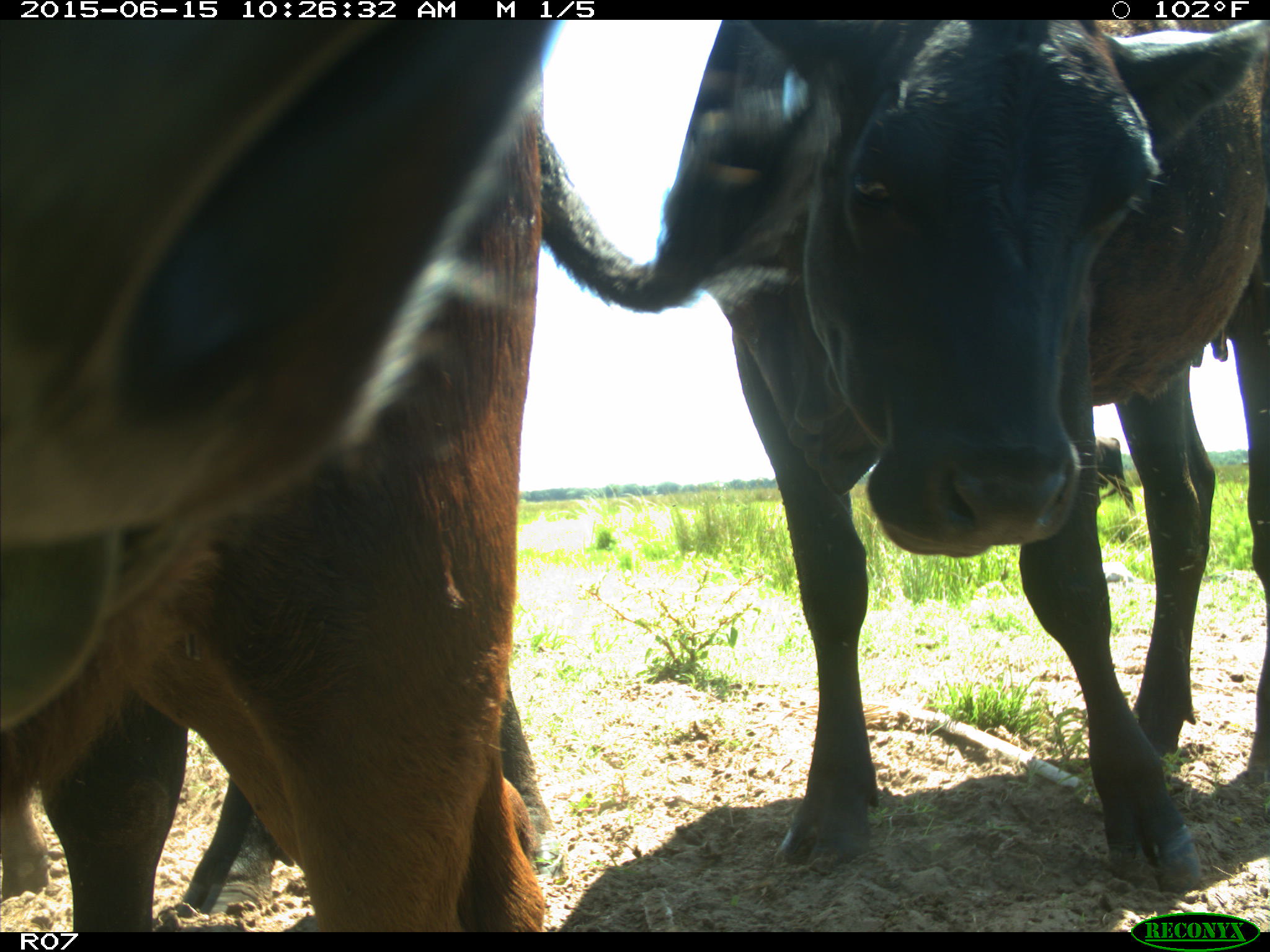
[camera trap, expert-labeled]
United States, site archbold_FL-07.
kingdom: Animalia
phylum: Chordata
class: Mammalia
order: Artiodactyla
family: Bovidae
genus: Bos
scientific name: Bos taurus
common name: domestic cow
Bos taurus (domestic cow).